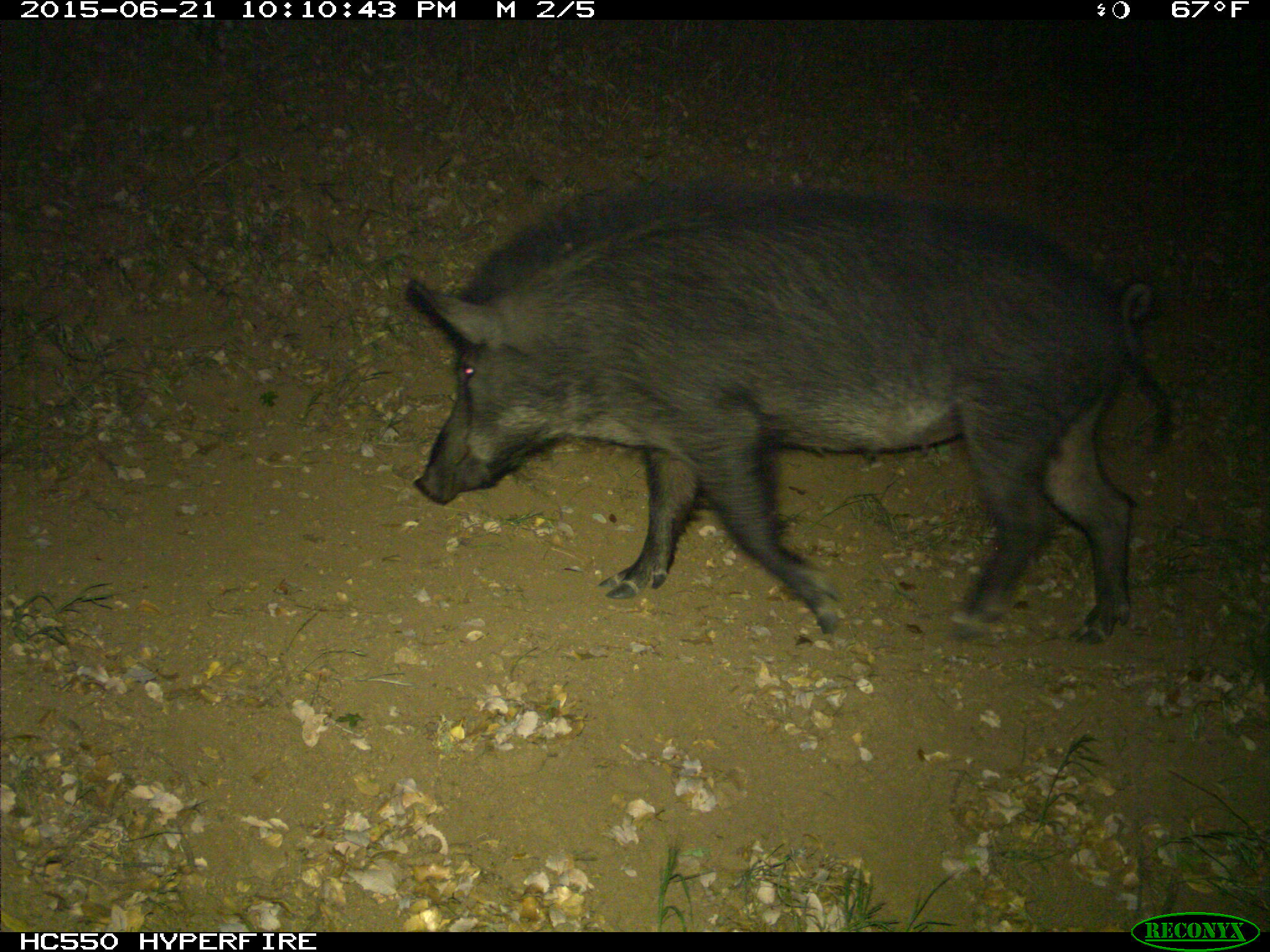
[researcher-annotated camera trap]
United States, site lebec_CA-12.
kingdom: Animalia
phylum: Chordata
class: Mammalia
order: Artiodactyla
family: Suidae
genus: Sus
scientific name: Sus scrofa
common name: wild boar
Sus scrofa (wild boar).